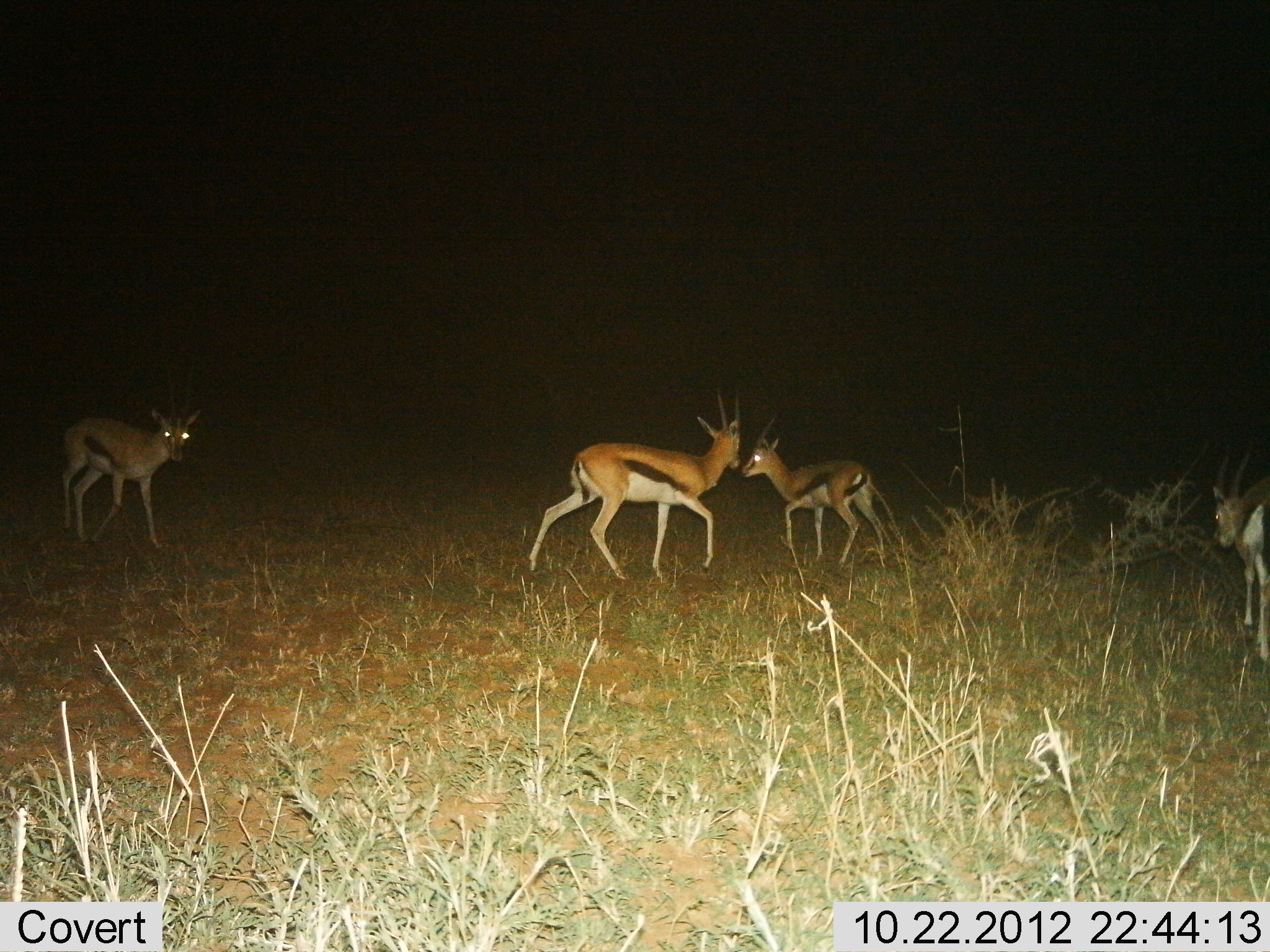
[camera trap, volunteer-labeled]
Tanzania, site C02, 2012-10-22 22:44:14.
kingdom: Animalia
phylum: Chordata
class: Mammalia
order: Artiodactyla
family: Bovidae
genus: Eudorcas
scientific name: Eudorcas thomsonii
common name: thomson's gazelle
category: gazellethomsons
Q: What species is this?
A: Gazellethomsons (thomson's gazelle) (Eudorcas thomsonii).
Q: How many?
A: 4.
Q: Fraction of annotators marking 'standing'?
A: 10%.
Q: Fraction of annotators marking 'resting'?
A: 0%.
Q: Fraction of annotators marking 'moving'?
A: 100%.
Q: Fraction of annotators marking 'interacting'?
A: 0%.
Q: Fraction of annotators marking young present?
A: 0%.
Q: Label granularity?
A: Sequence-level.